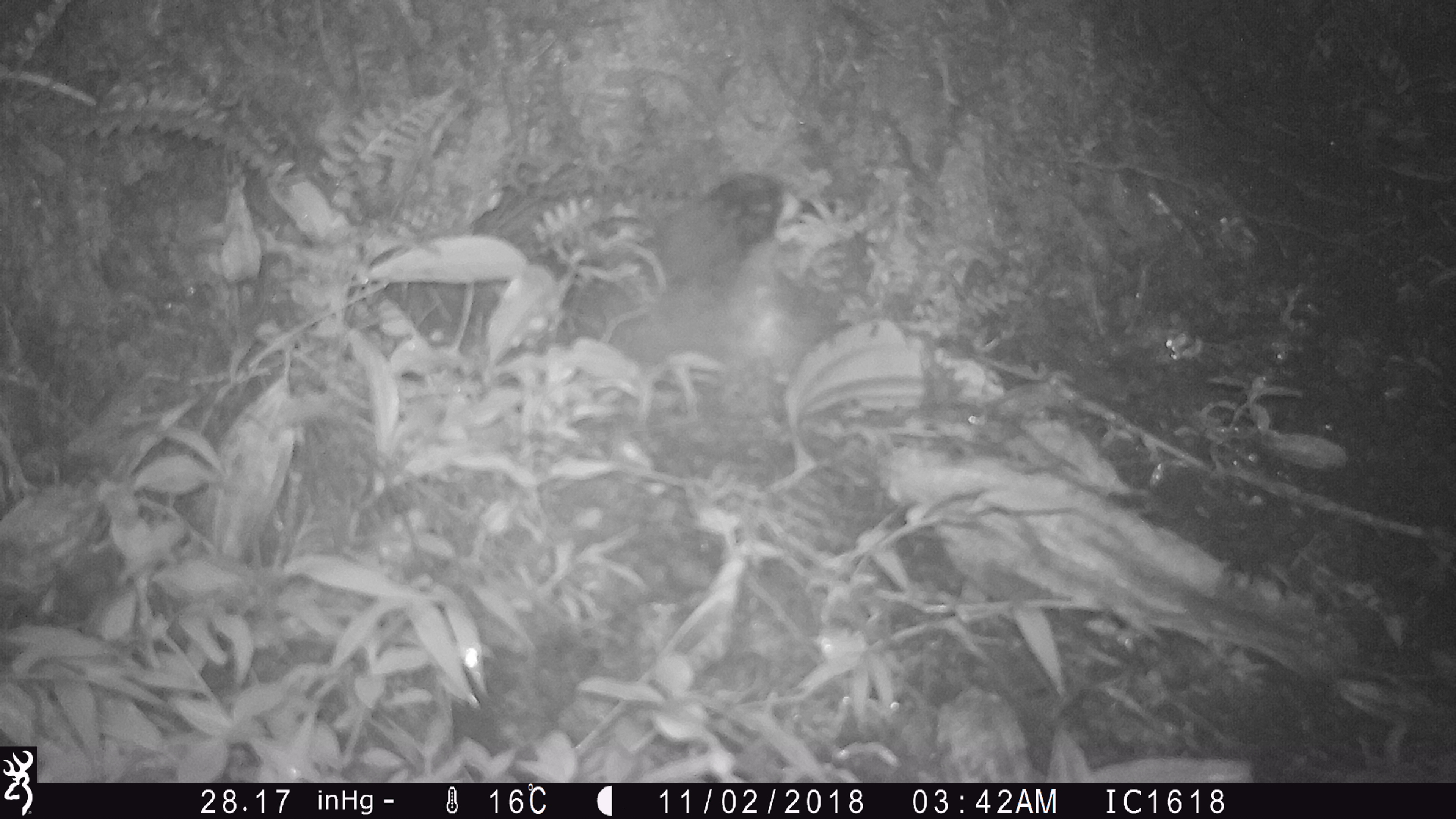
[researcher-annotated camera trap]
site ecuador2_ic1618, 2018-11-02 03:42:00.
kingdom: Animalia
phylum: Chordata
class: Aves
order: Procellariiformes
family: Procellariidae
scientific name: Procellariidae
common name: petrel chick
Petrel chick (Procellariidae).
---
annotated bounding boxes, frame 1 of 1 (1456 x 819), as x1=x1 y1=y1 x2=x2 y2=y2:
petrel chick: x1=605 y1=163 x2=849 y2=373